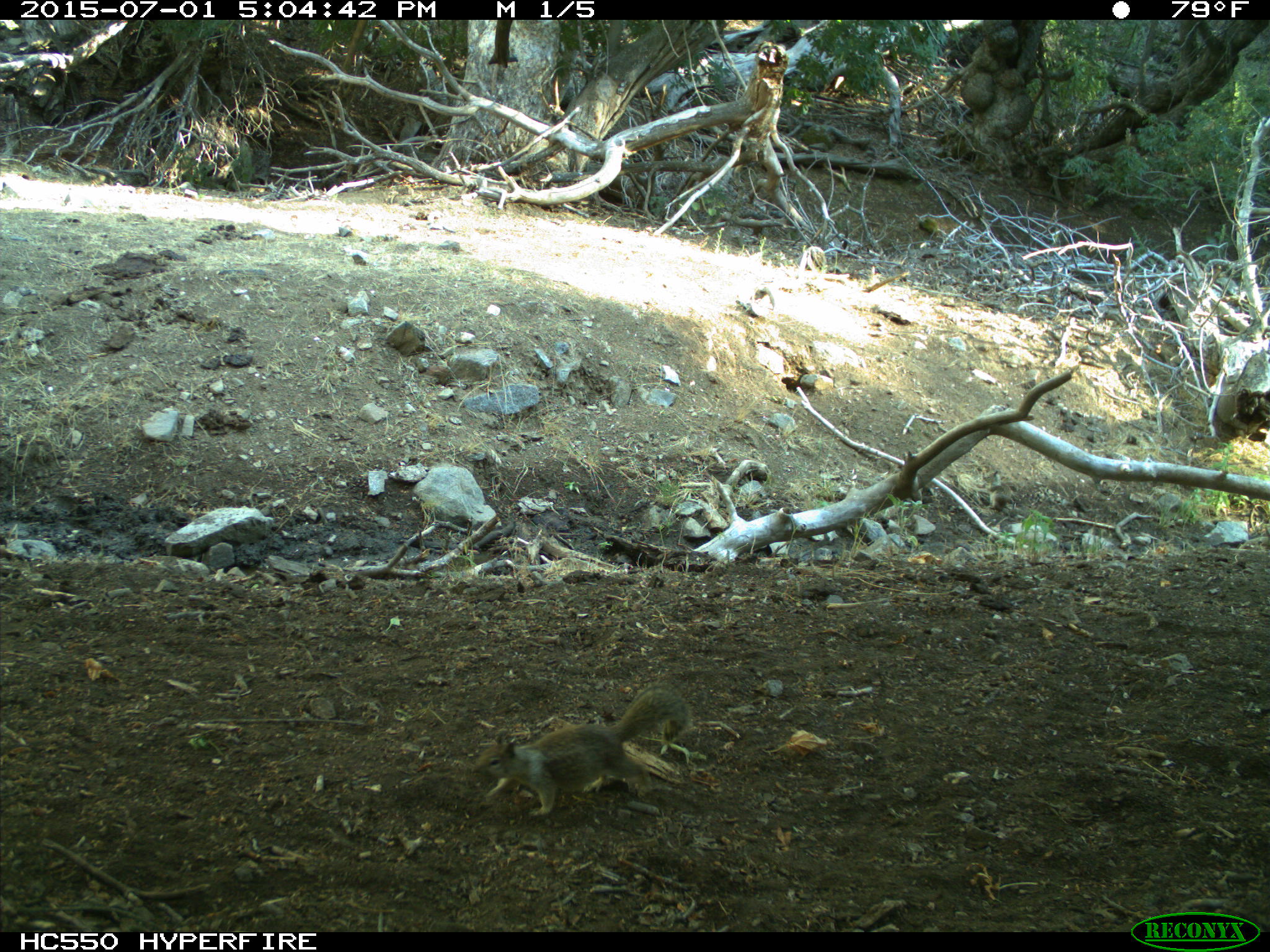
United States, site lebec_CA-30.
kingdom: Animalia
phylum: Chordata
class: Mammalia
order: Rodentia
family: Sciuridae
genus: Otospermophilus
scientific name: Otospermophilus beecheyi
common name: california ground squirrel